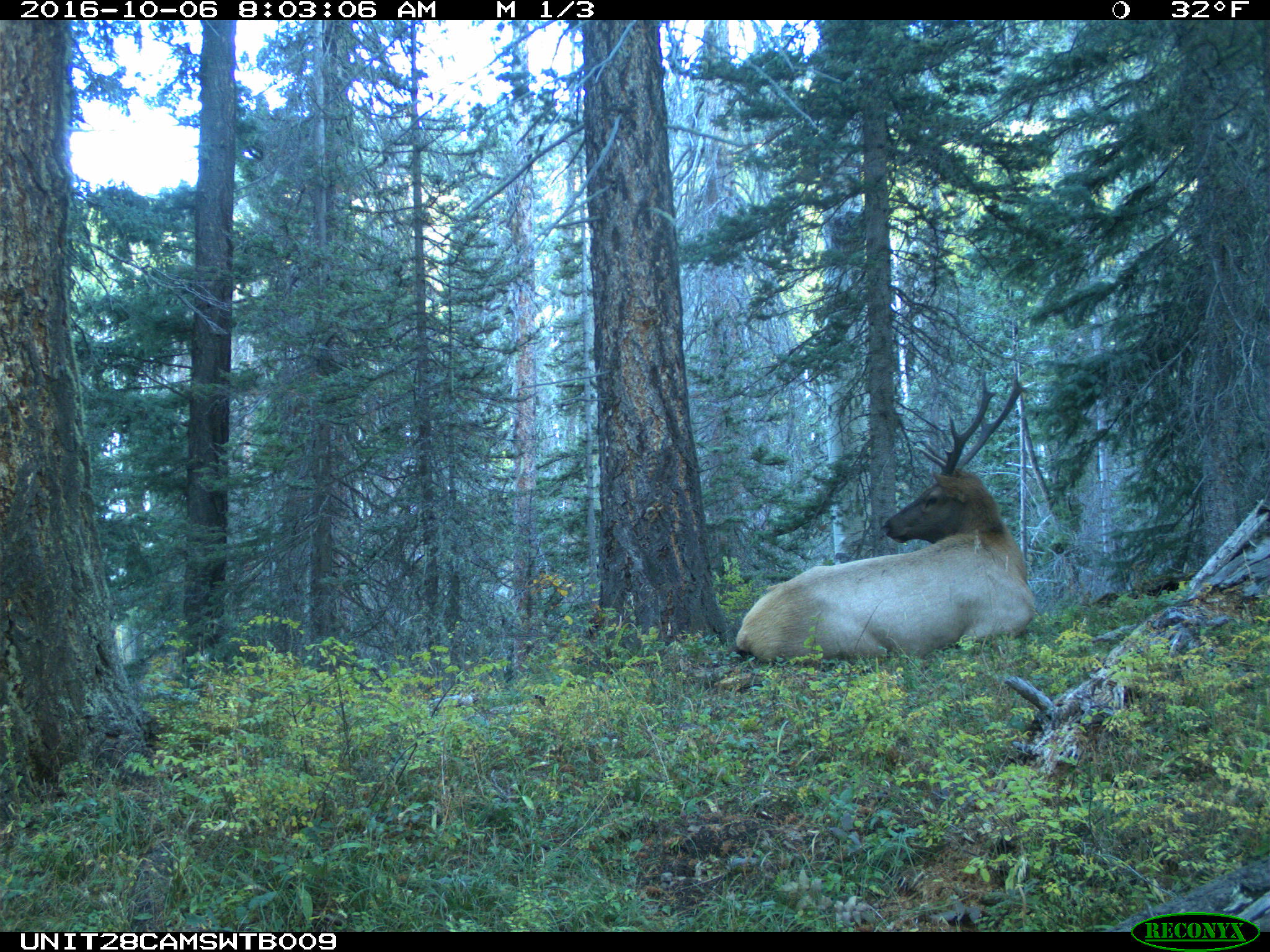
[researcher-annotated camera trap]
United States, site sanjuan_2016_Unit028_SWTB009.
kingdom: Animalia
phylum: Chordata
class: Mammalia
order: Artiodactyla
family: Cervidae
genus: Cervus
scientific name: Cervus elaphus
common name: red deer